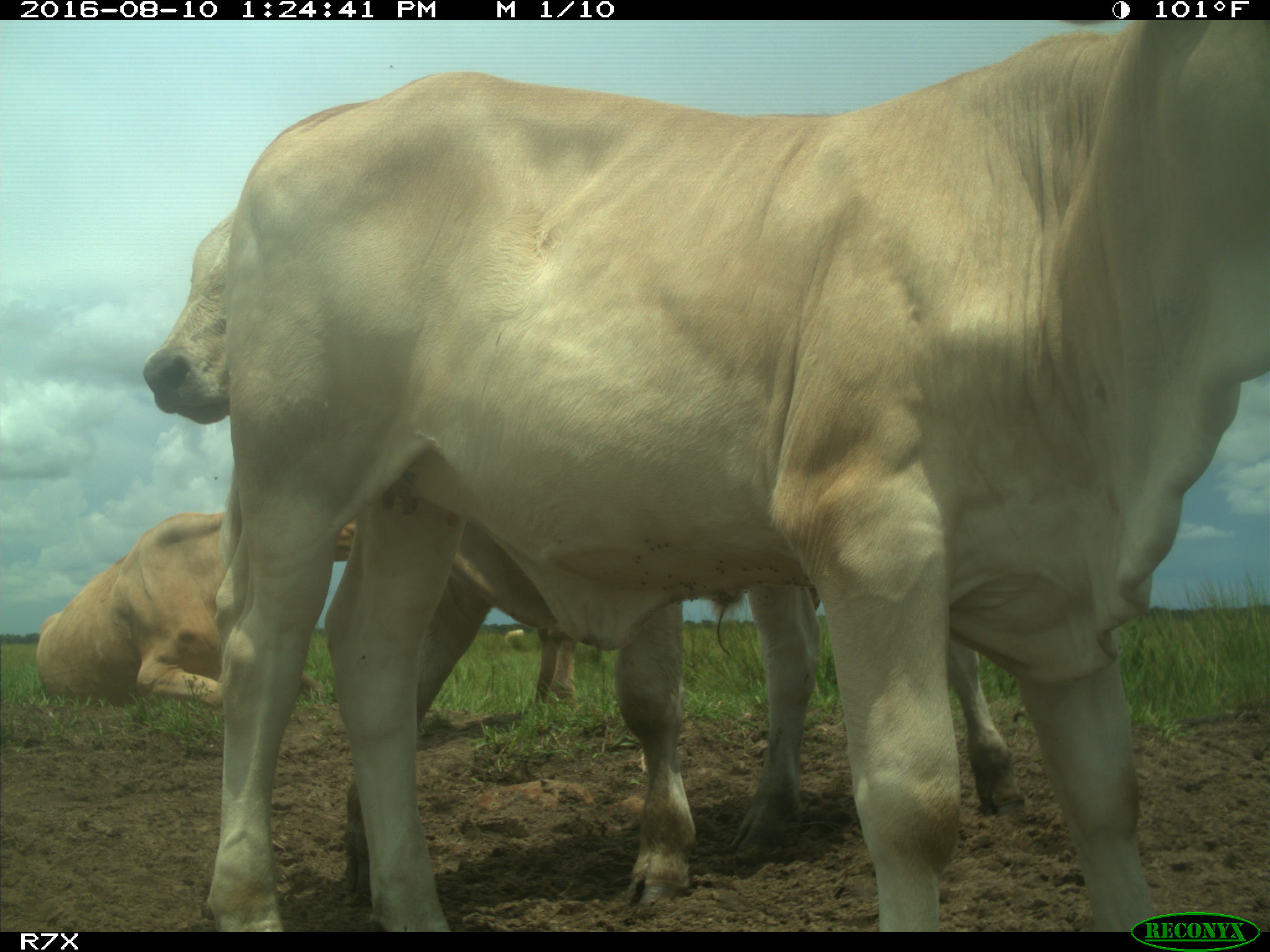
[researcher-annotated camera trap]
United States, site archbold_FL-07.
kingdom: Animalia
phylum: Chordata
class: Mammalia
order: Artiodactyla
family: Bovidae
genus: Bos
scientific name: Bos taurus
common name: domestic cow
Bos taurus (domestic cow).